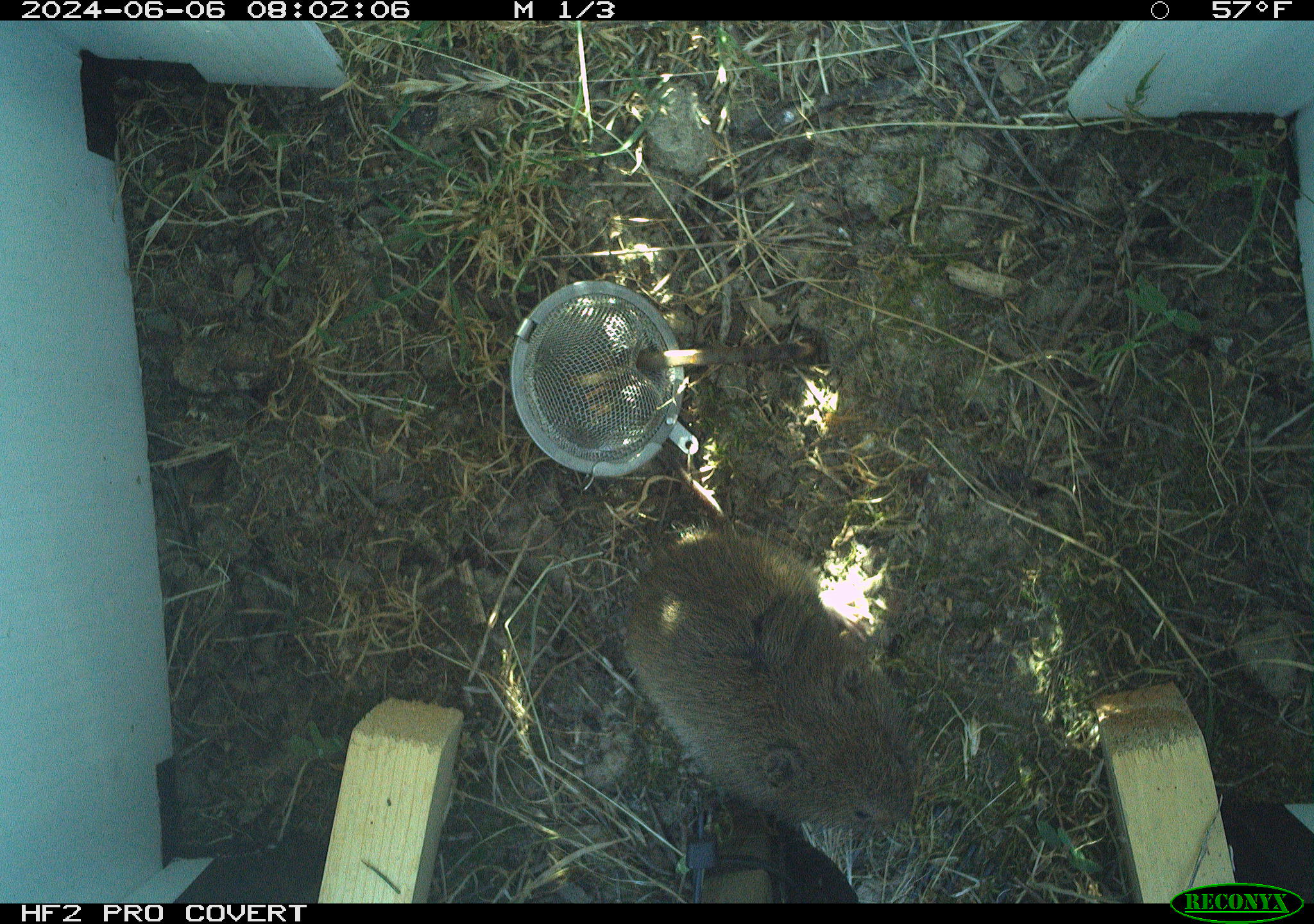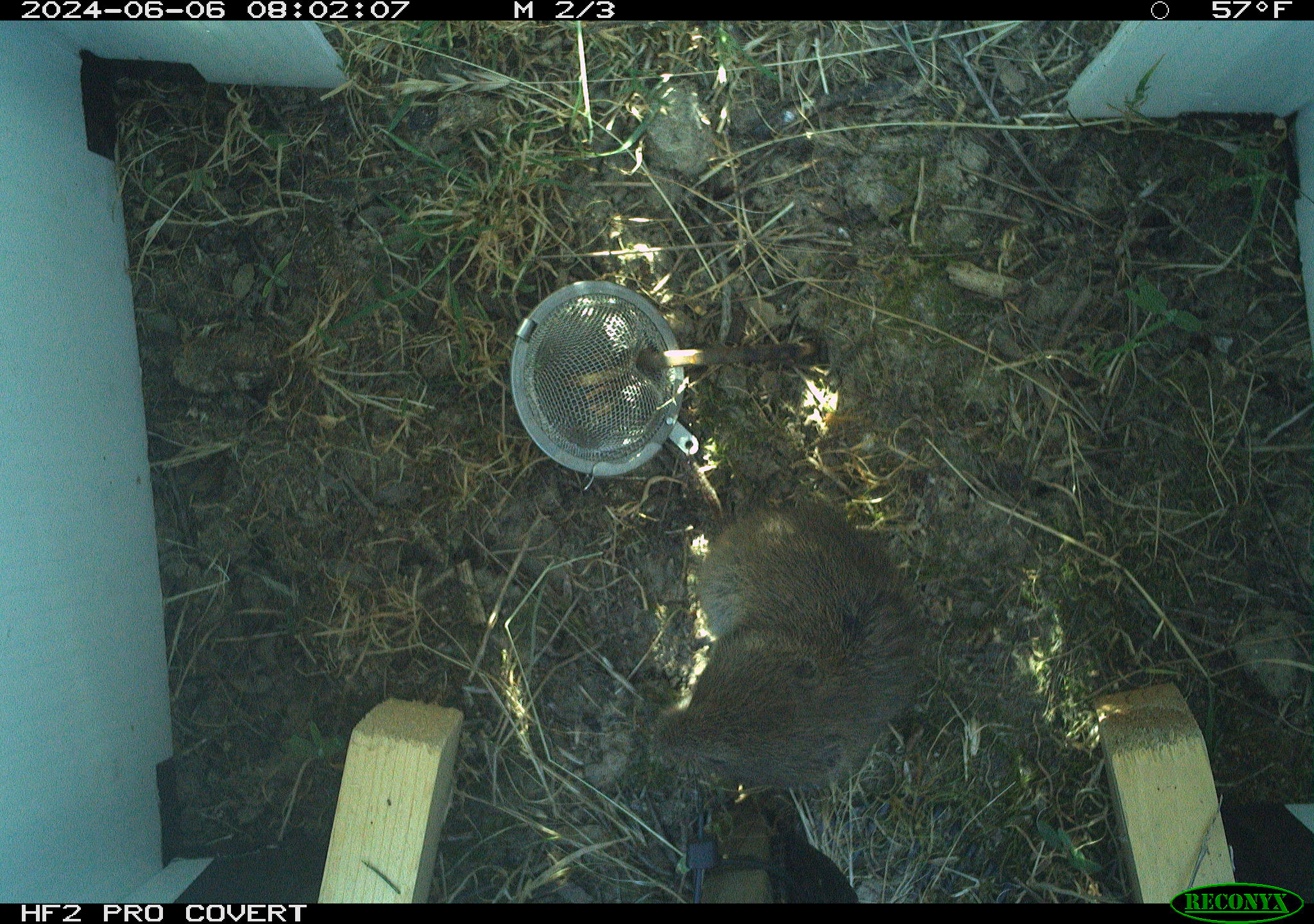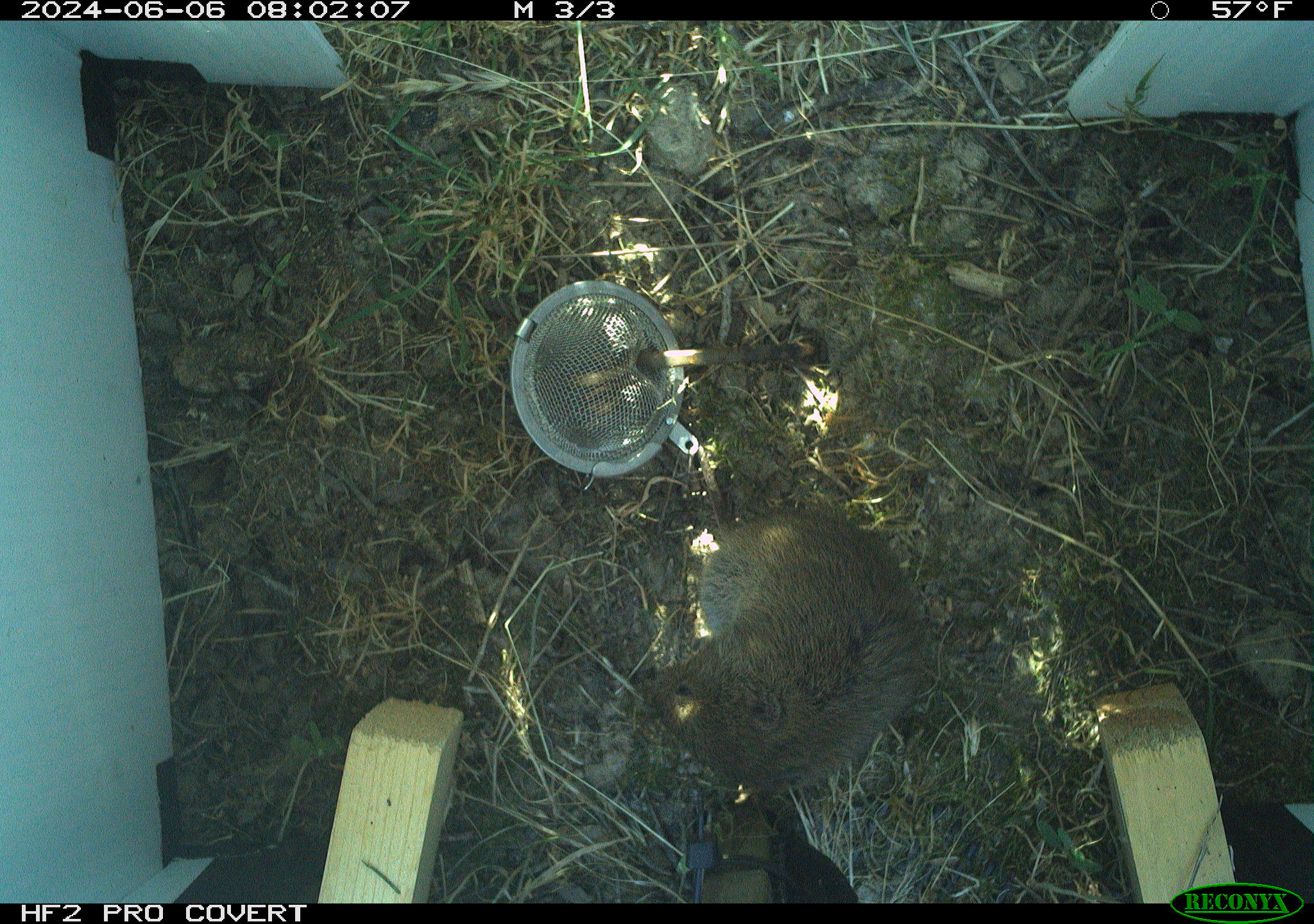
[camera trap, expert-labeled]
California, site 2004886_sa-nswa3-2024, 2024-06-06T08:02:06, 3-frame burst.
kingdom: Animalia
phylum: Chordata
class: Mammalia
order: Rodentia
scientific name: Rodentia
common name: rodent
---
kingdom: Animalia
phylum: Chordata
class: Mammalia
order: Rodentia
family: Cricetidae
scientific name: Arvicolinae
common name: voles, lemmings, and muskrats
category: arvicolinae subfamily